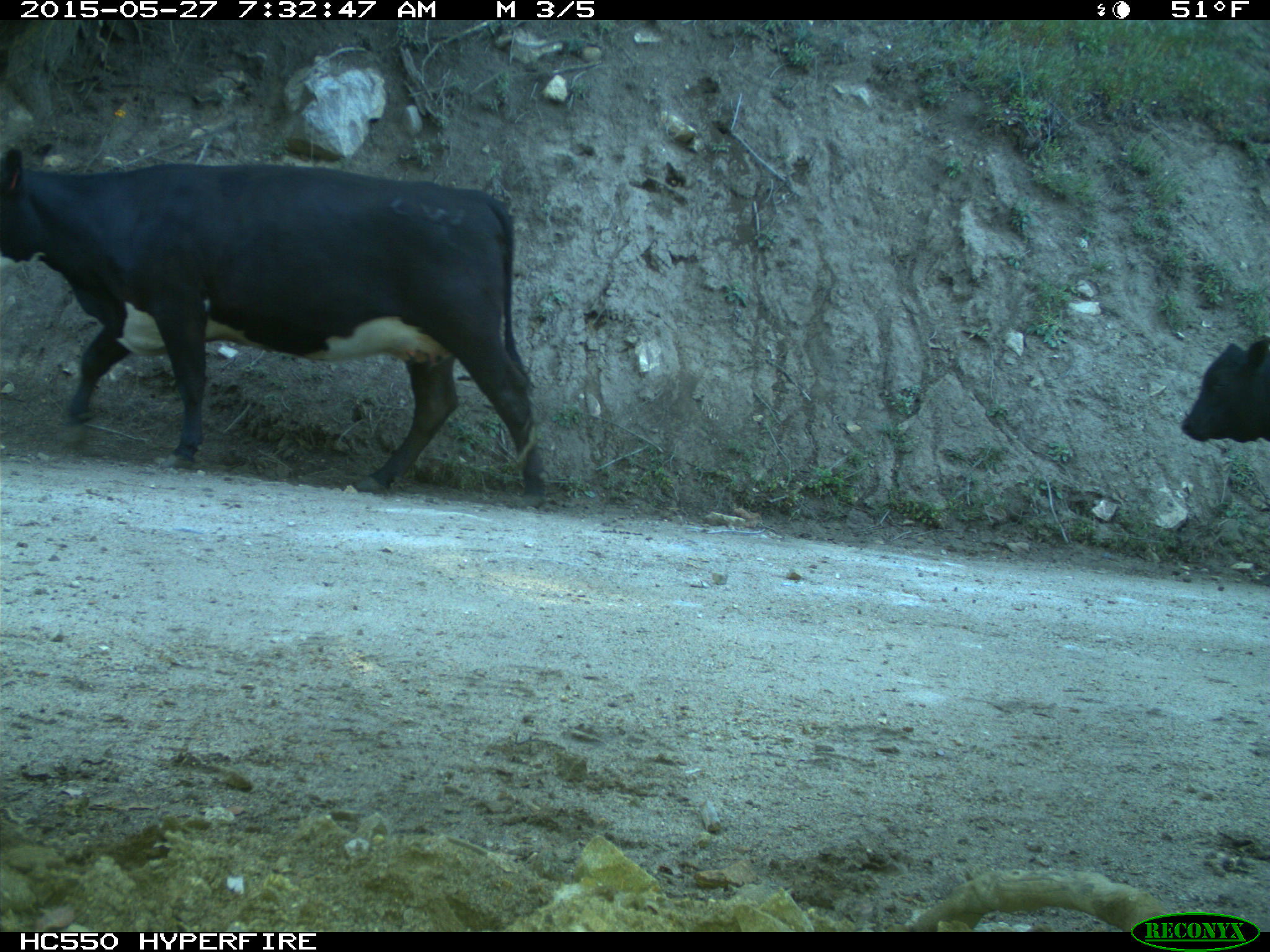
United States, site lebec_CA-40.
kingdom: Animalia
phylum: Chordata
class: Mammalia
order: Artiodactyla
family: Bovidae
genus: Bos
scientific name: Bos taurus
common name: domestic cow